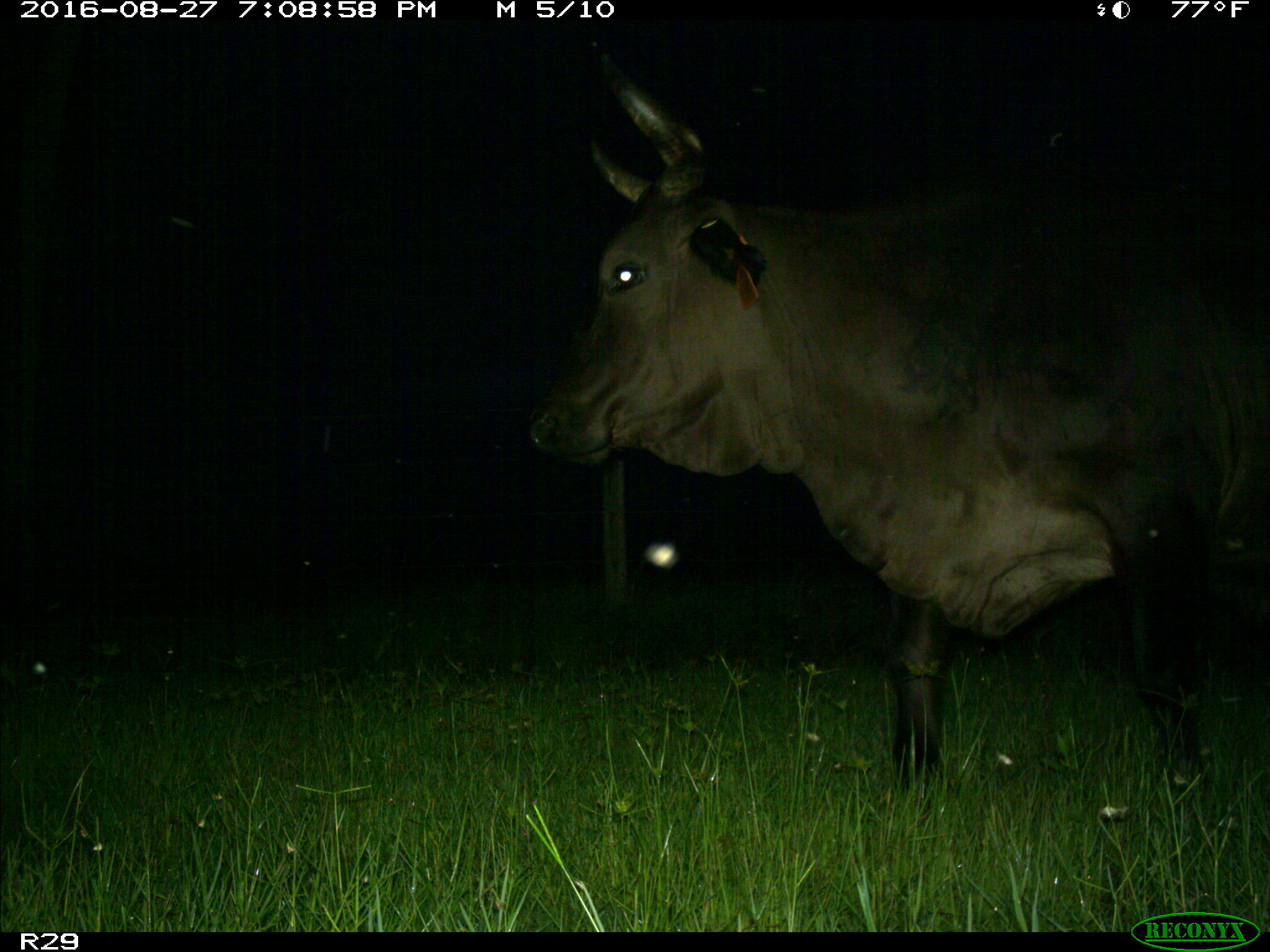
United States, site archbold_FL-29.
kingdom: Animalia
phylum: Chordata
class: Mammalia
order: Artiodactyla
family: Bovidae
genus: Bos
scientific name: Bos taurus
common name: domestic cow